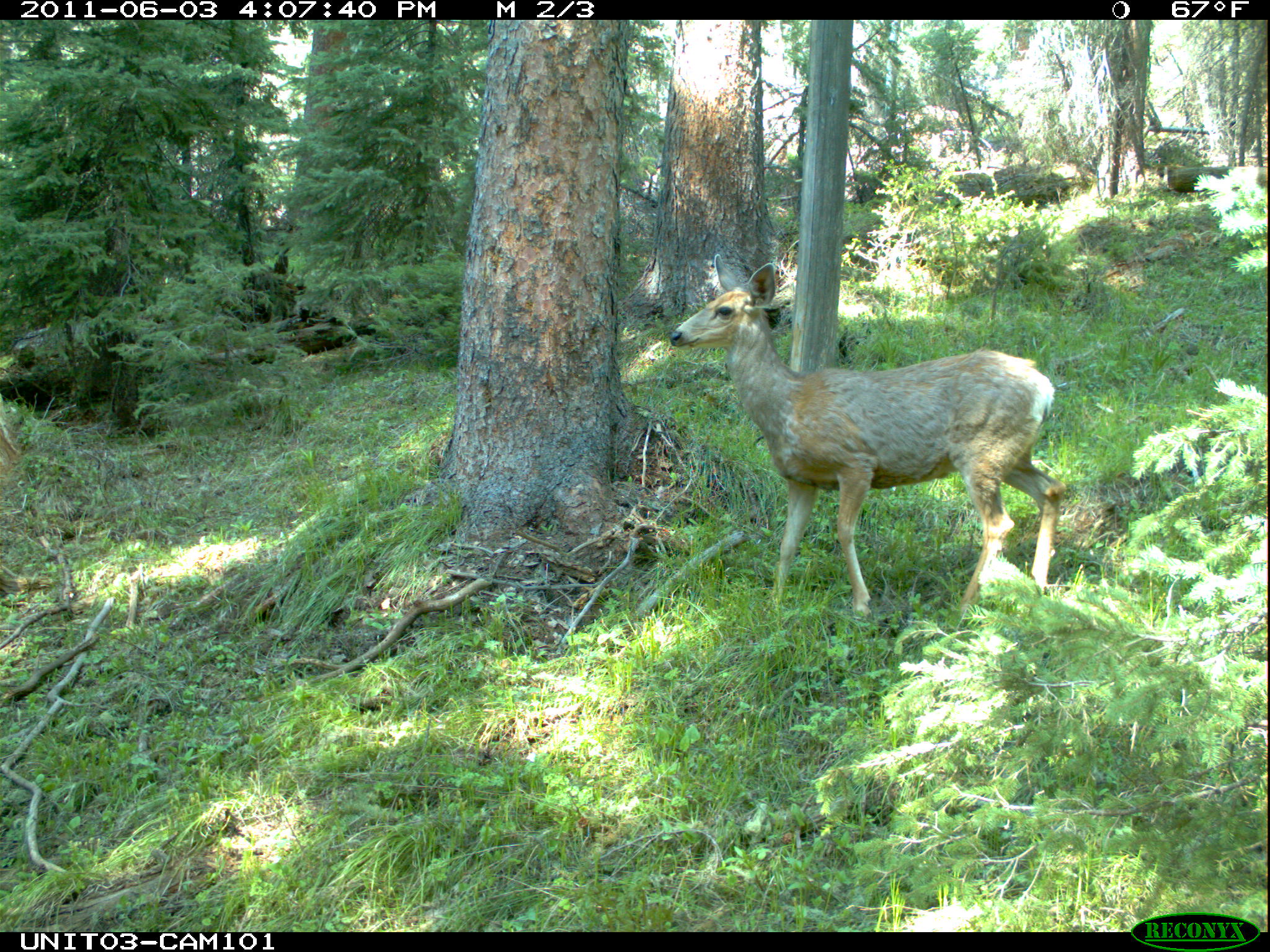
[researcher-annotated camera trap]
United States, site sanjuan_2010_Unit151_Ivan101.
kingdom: Animalia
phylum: Chordata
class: Mammalia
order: Artiodactyla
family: Cervidae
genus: Odocoileus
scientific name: Odocoileus hemionus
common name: mule deer